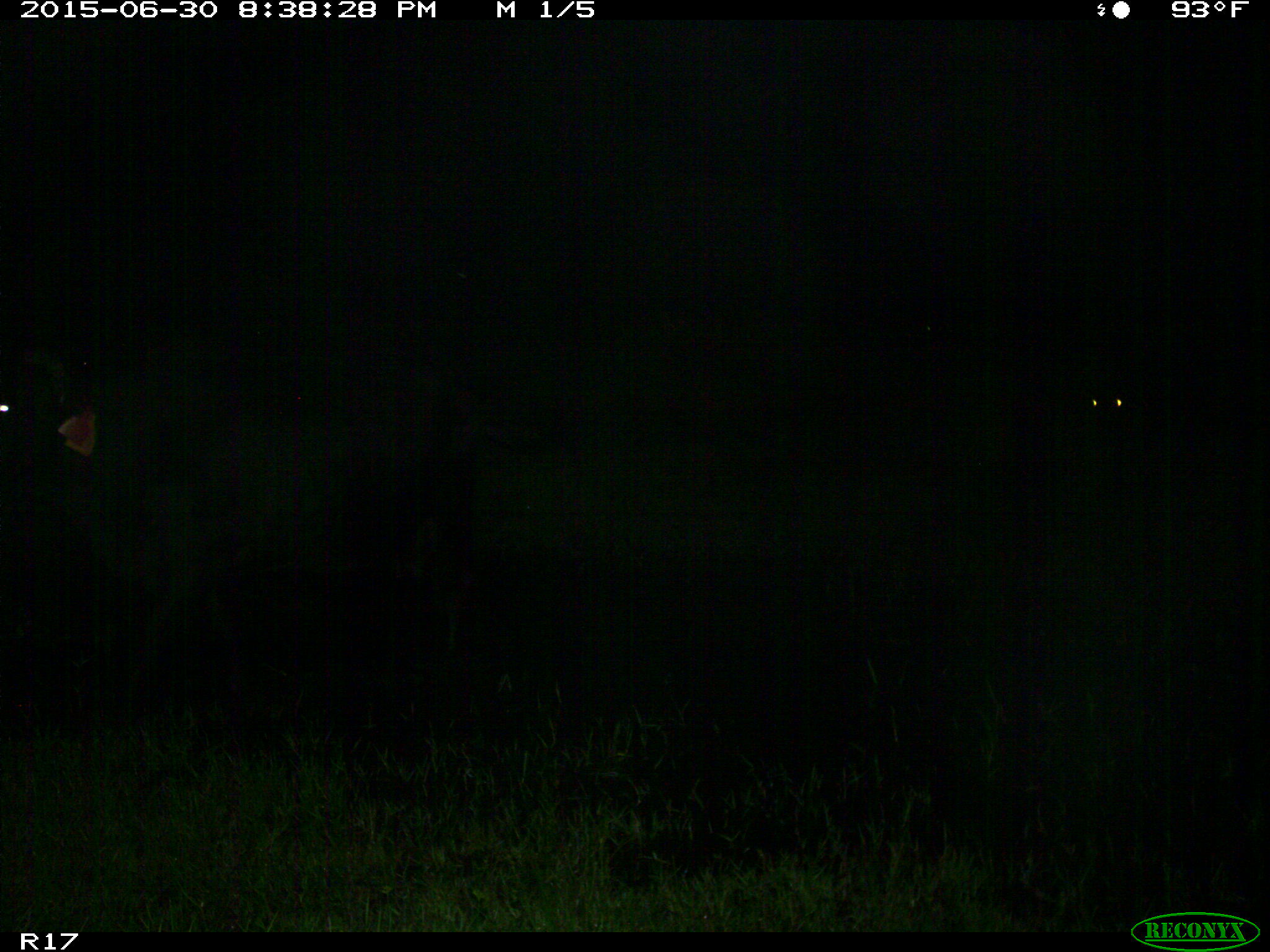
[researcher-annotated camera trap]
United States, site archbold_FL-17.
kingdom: Animalia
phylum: Chordata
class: Mammalia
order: Artiodactyla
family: Bovidae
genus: Bos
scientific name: Bos taurus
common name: domestic cow